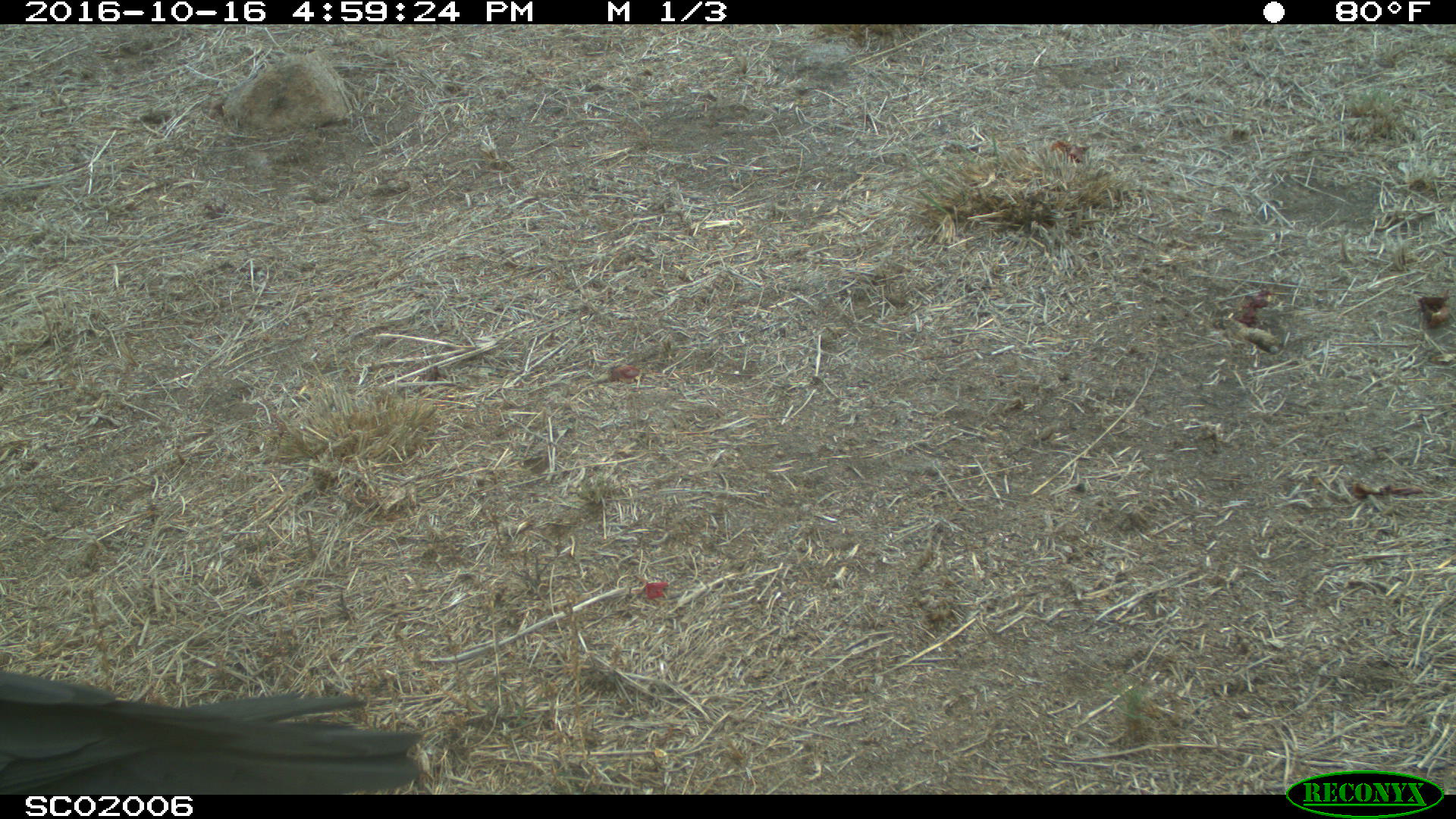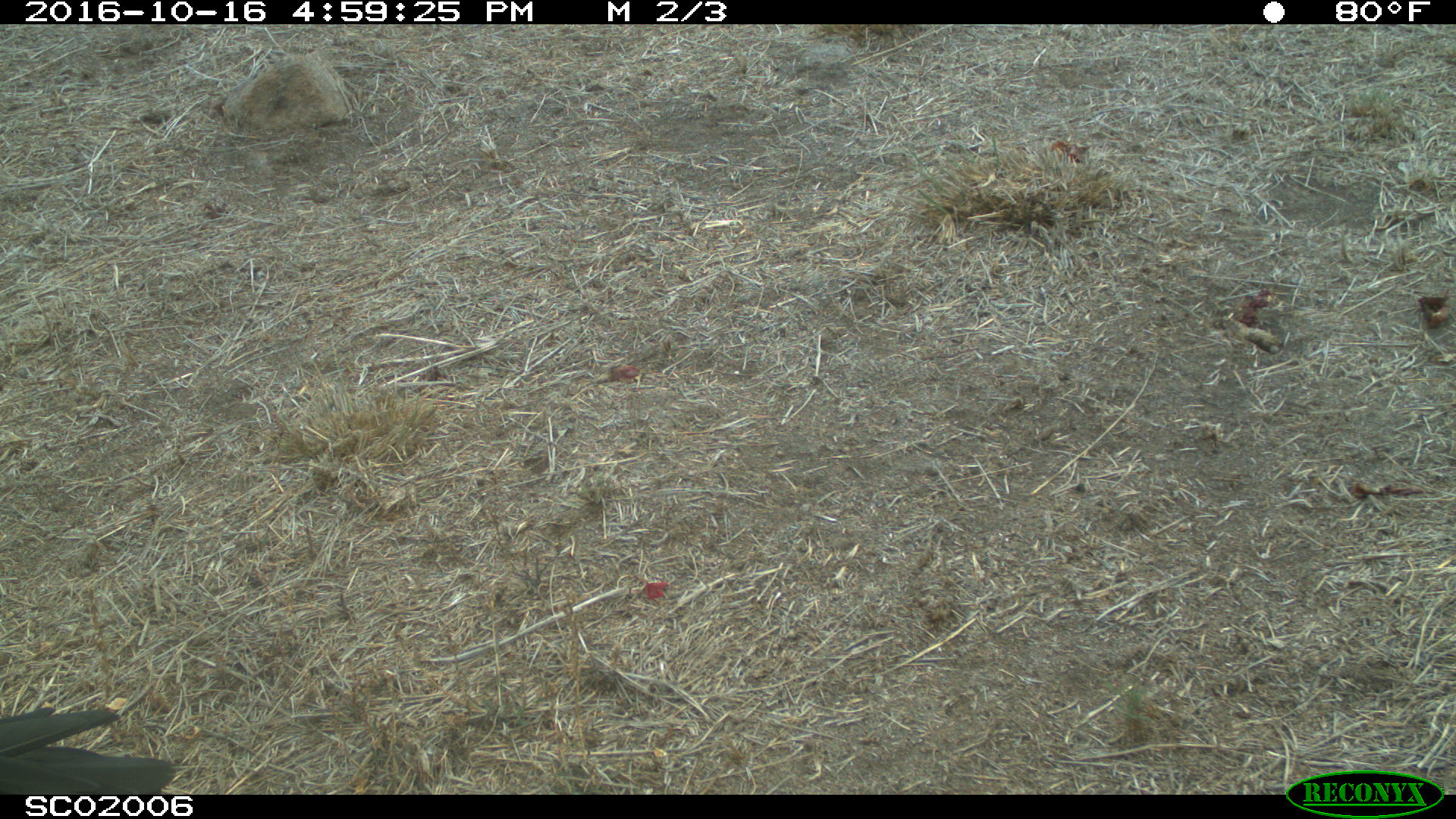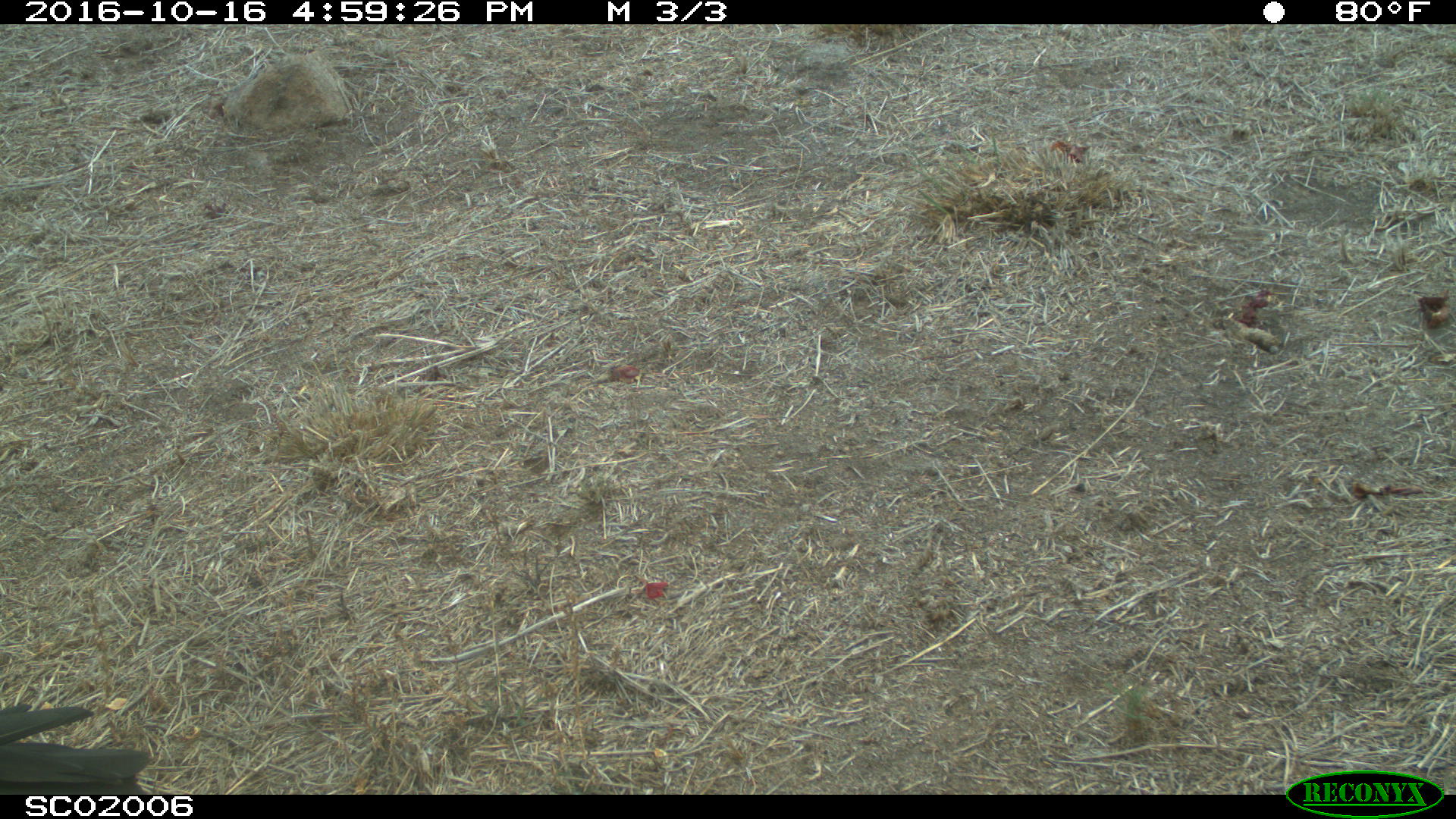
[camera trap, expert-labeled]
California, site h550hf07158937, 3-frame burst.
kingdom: Animalia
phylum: Chordata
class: Aves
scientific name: Aves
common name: bird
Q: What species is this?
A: Bird (Aves).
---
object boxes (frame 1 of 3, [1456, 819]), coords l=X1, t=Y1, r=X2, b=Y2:
bird: l=0, t=673, r=422, b=795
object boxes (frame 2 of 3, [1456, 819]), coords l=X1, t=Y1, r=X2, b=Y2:
bird: l=0, t=706, r=177, b=794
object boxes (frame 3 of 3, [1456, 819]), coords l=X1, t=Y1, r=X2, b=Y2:
bird: l=0, t=701, r=147, b=792